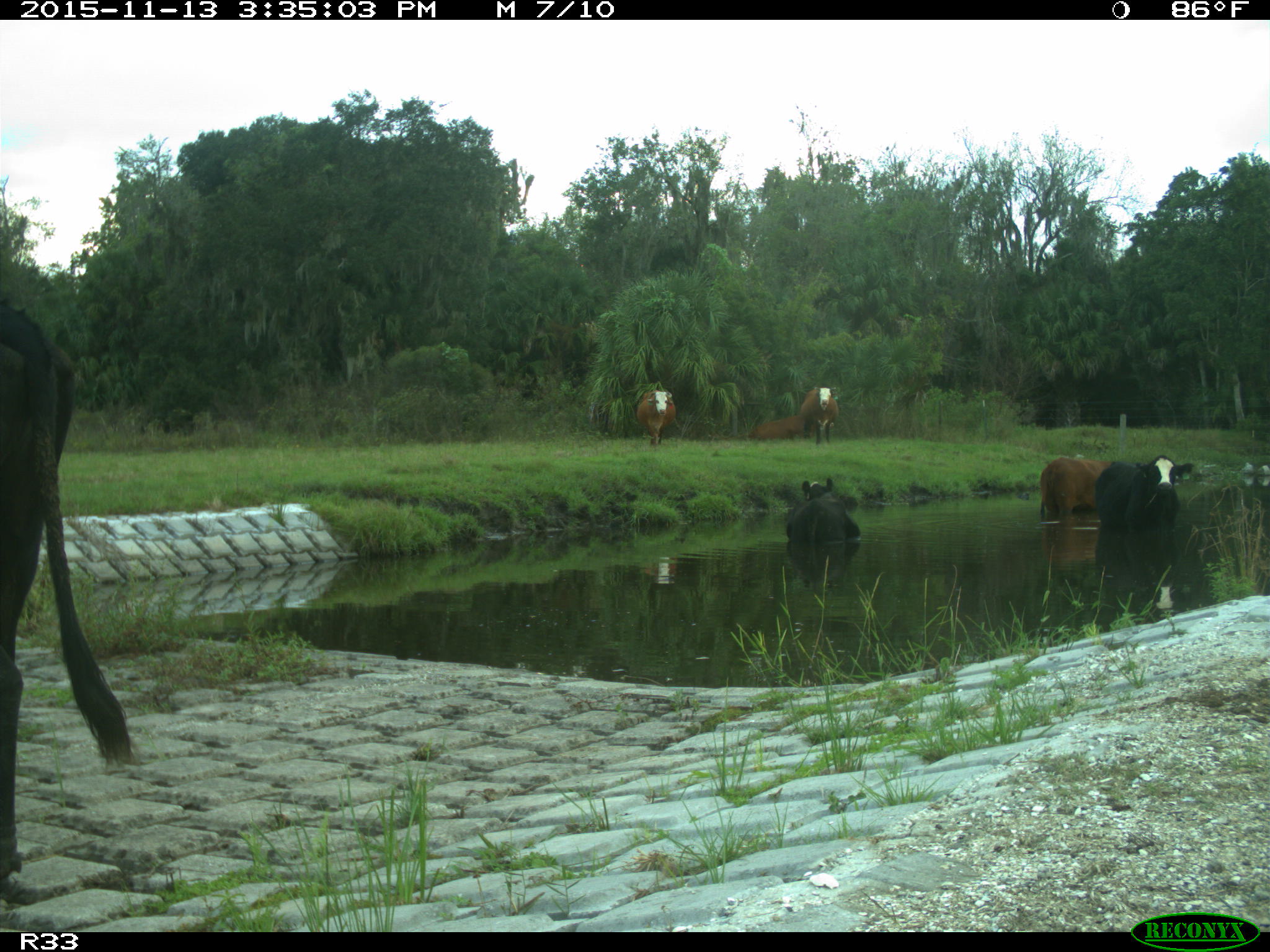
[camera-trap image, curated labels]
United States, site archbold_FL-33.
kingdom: Animalia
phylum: Chordata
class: Mammalia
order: Artiodactyla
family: Bovidae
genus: Bos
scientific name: Bos taurus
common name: domestic cow